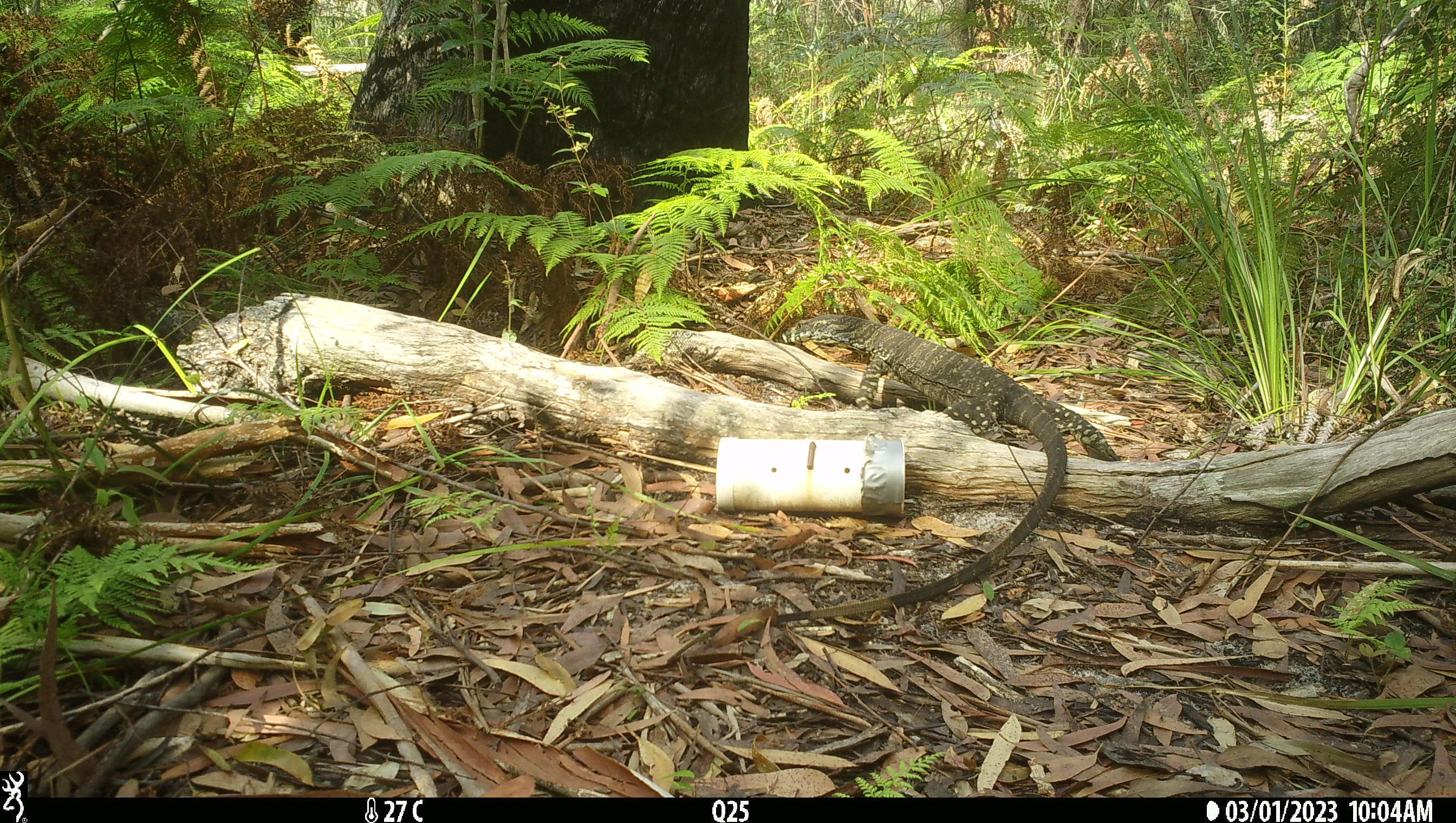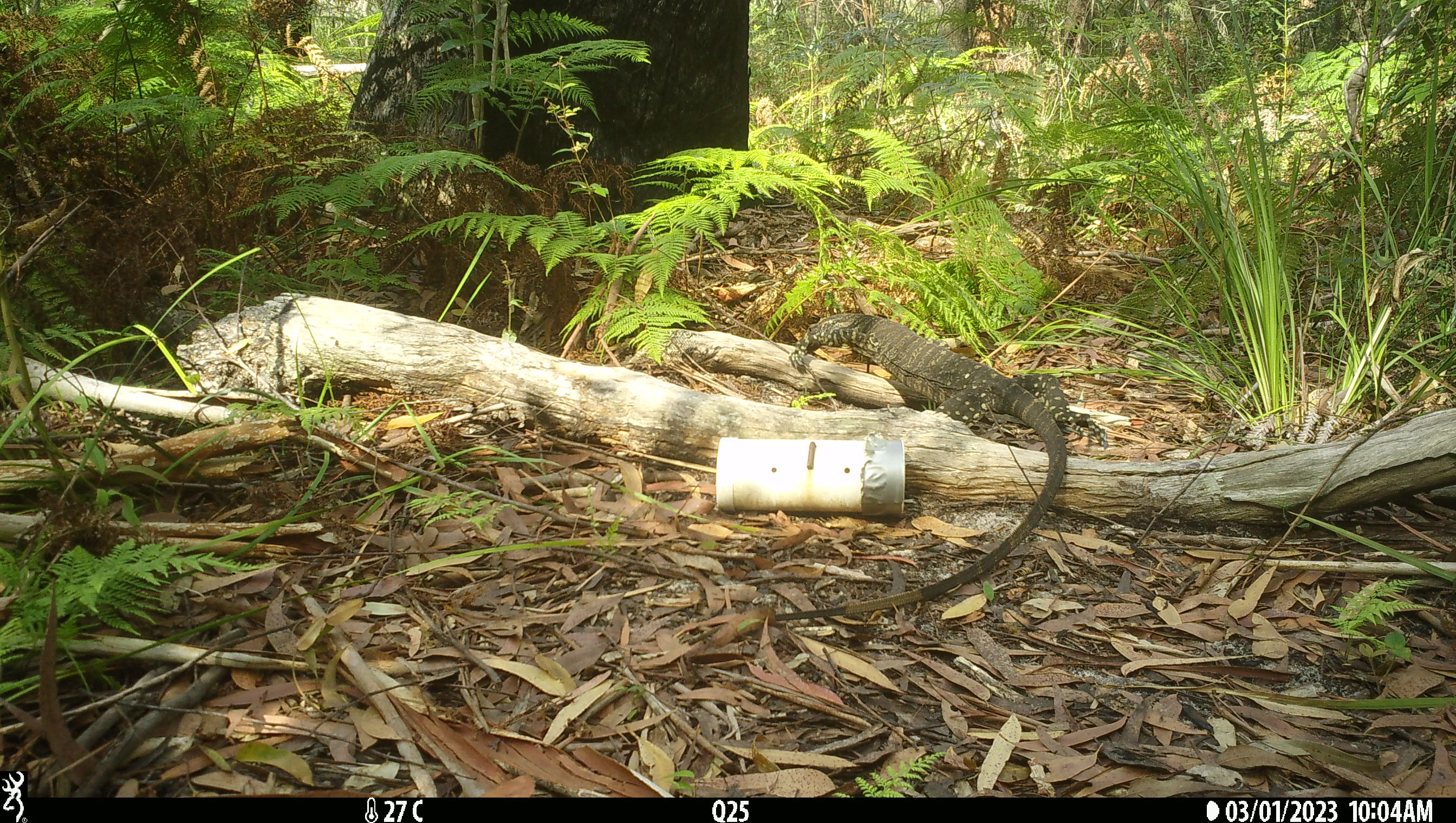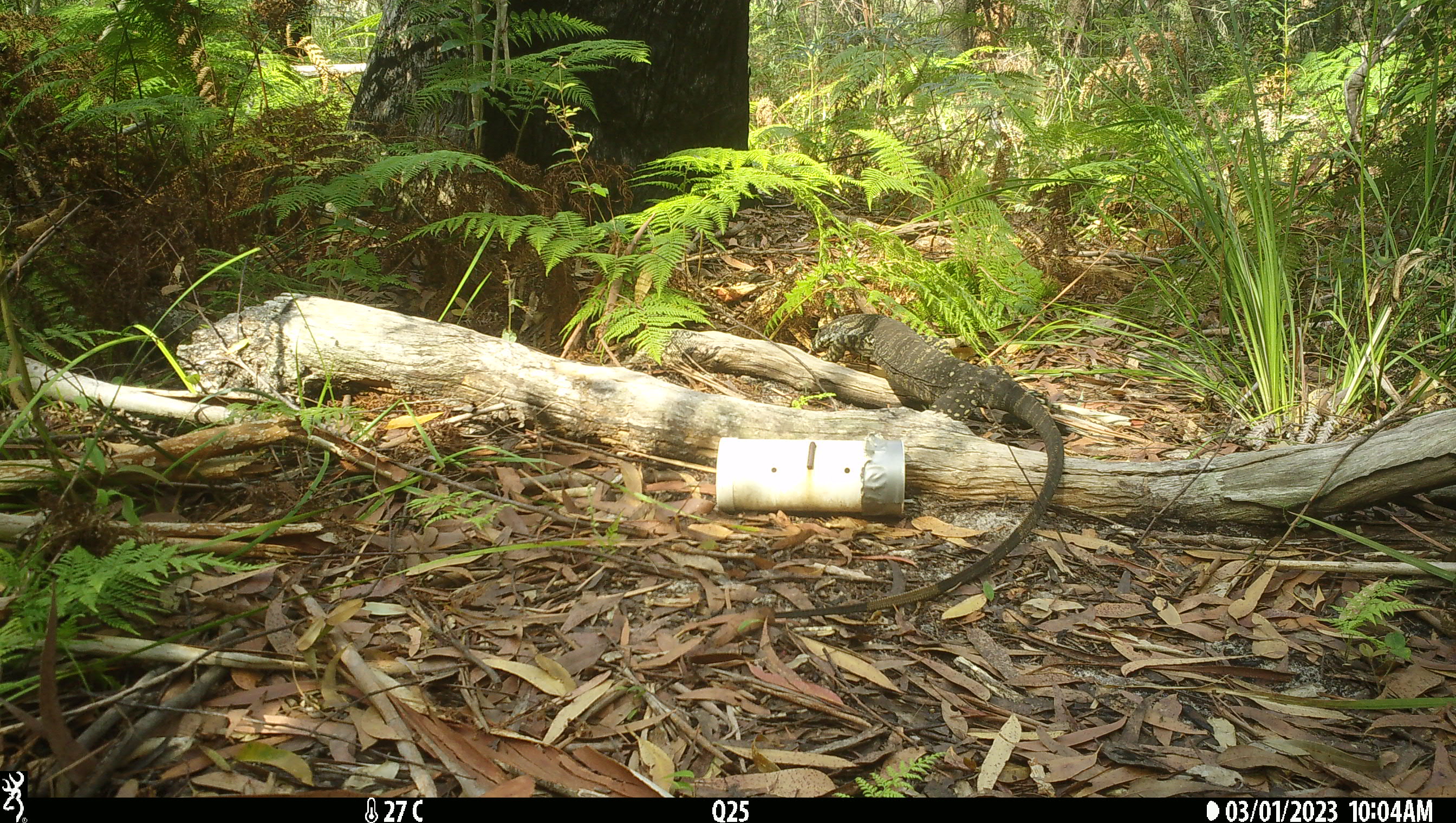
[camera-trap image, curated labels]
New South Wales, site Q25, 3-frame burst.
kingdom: Animalia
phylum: Chordata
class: Reptilia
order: Squamata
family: Varanidae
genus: Varanus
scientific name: Varanus varius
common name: lace monitor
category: goanna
Goanna (lace monitor) (Varanus varius).